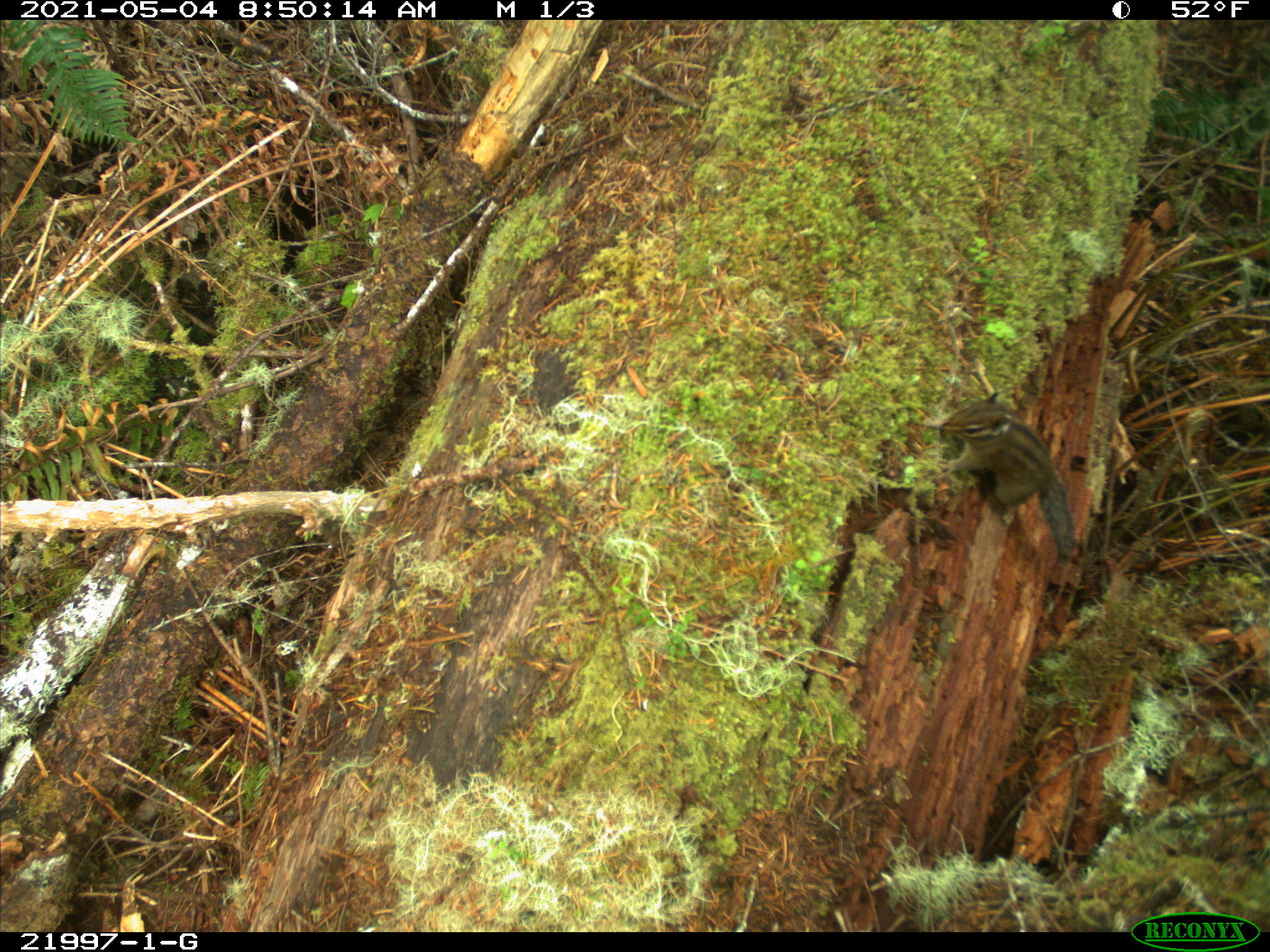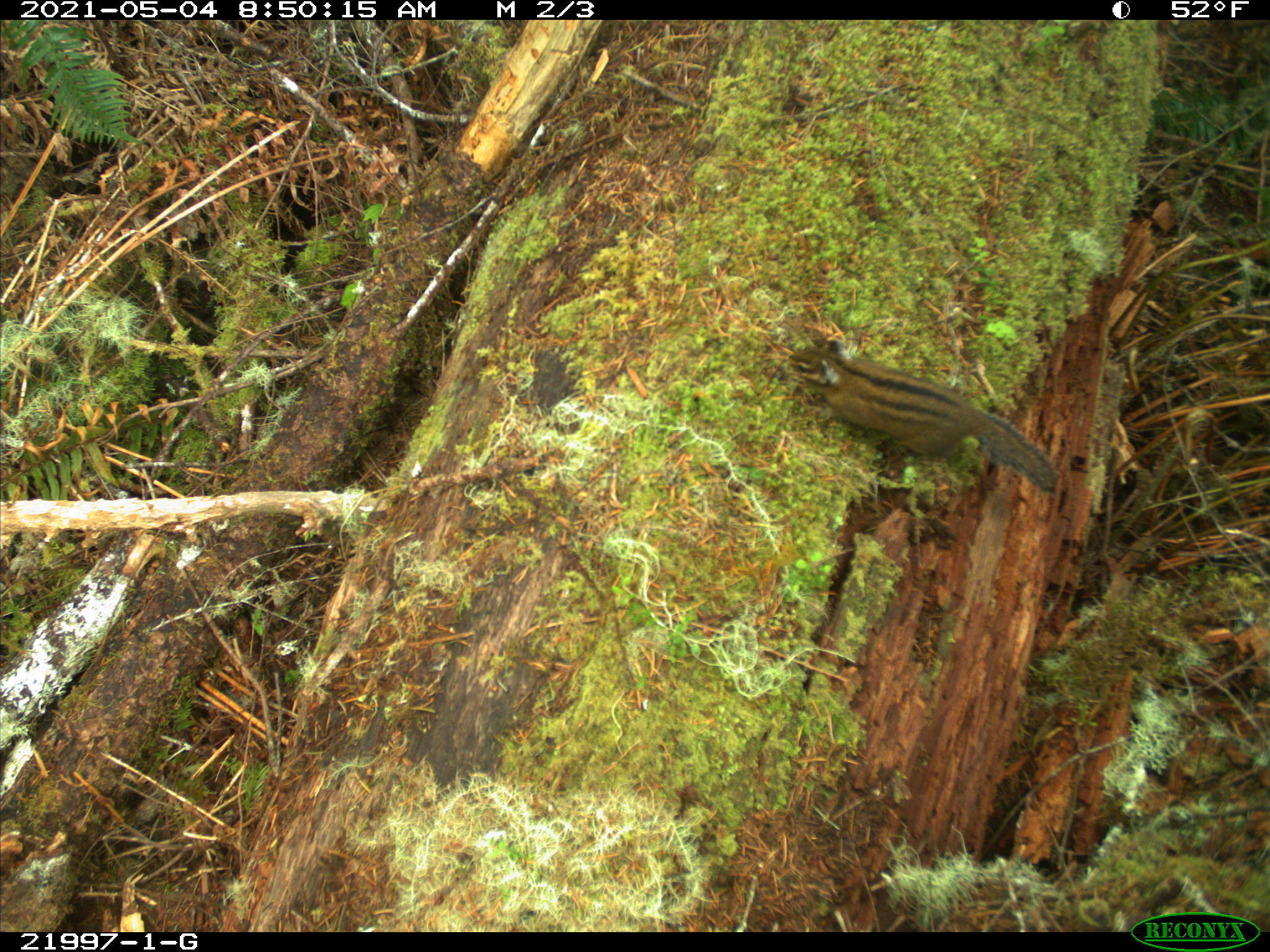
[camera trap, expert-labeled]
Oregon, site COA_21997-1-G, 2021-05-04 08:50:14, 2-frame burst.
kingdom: Animalia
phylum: Chordata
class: Mammalia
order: Rodentia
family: Sciuridae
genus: Neotamias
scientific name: Neotamias townsendii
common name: townsend's chipmunk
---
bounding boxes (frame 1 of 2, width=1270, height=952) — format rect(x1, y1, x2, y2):
townsend's chipmunk: rect(918, 363, 1099, 584)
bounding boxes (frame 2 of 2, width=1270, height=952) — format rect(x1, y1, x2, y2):
townsend's chipmunk: rect(749, 293, 1075, 530)